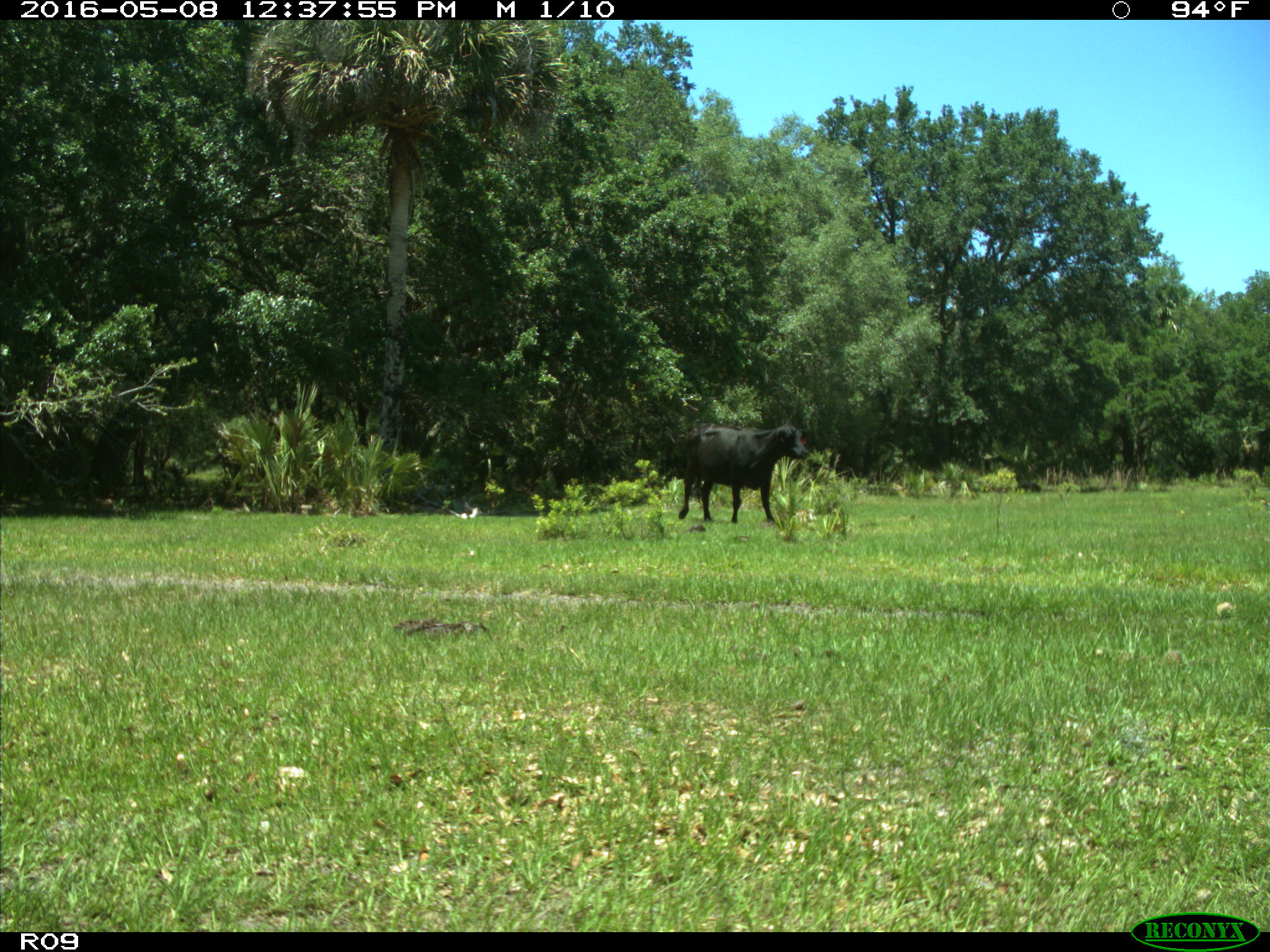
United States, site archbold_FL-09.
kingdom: Animalia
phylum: Chordata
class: Mammalia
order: Artiodactyla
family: Bovidae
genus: Bos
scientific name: Bos taurus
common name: domestic cow